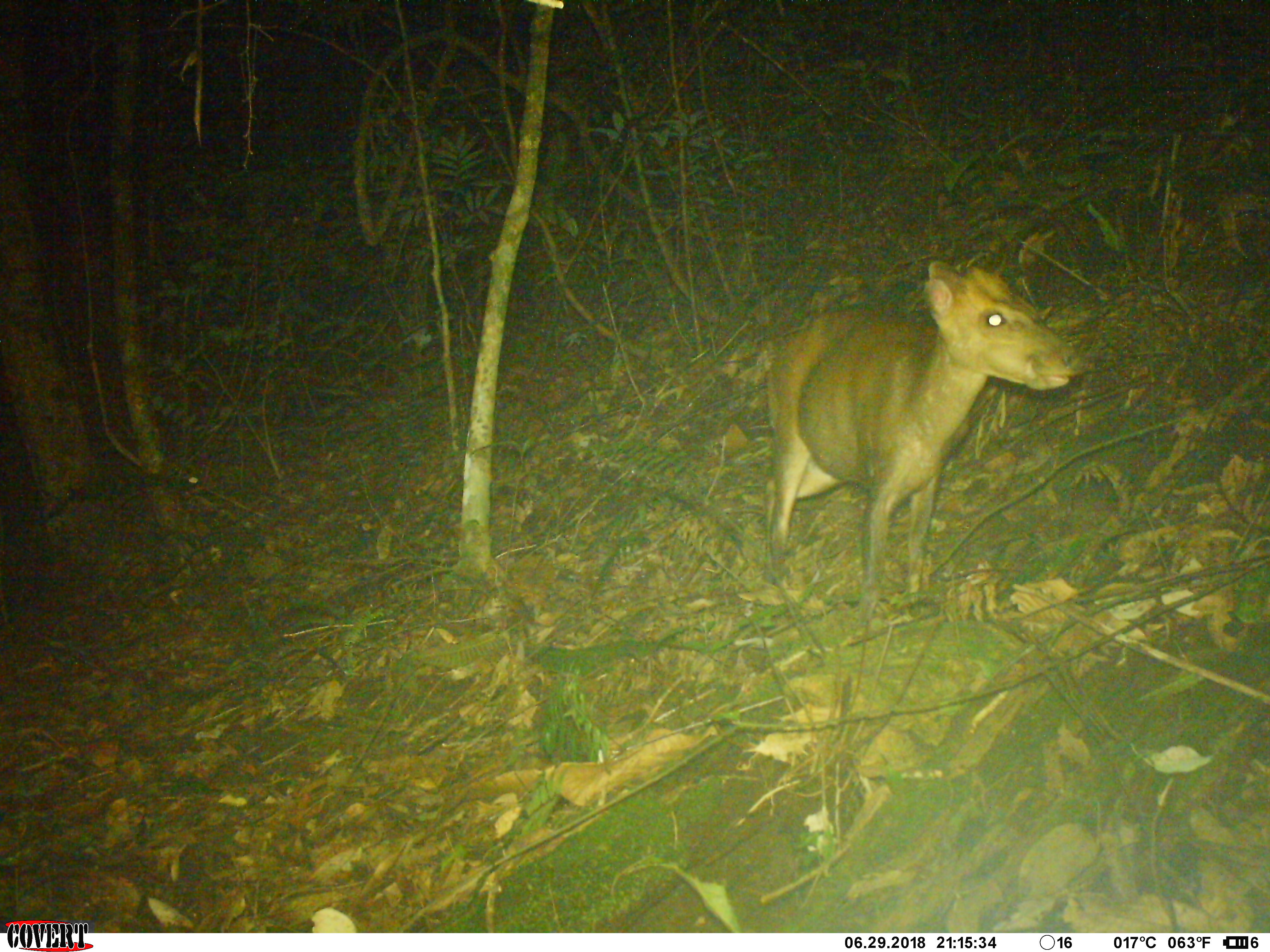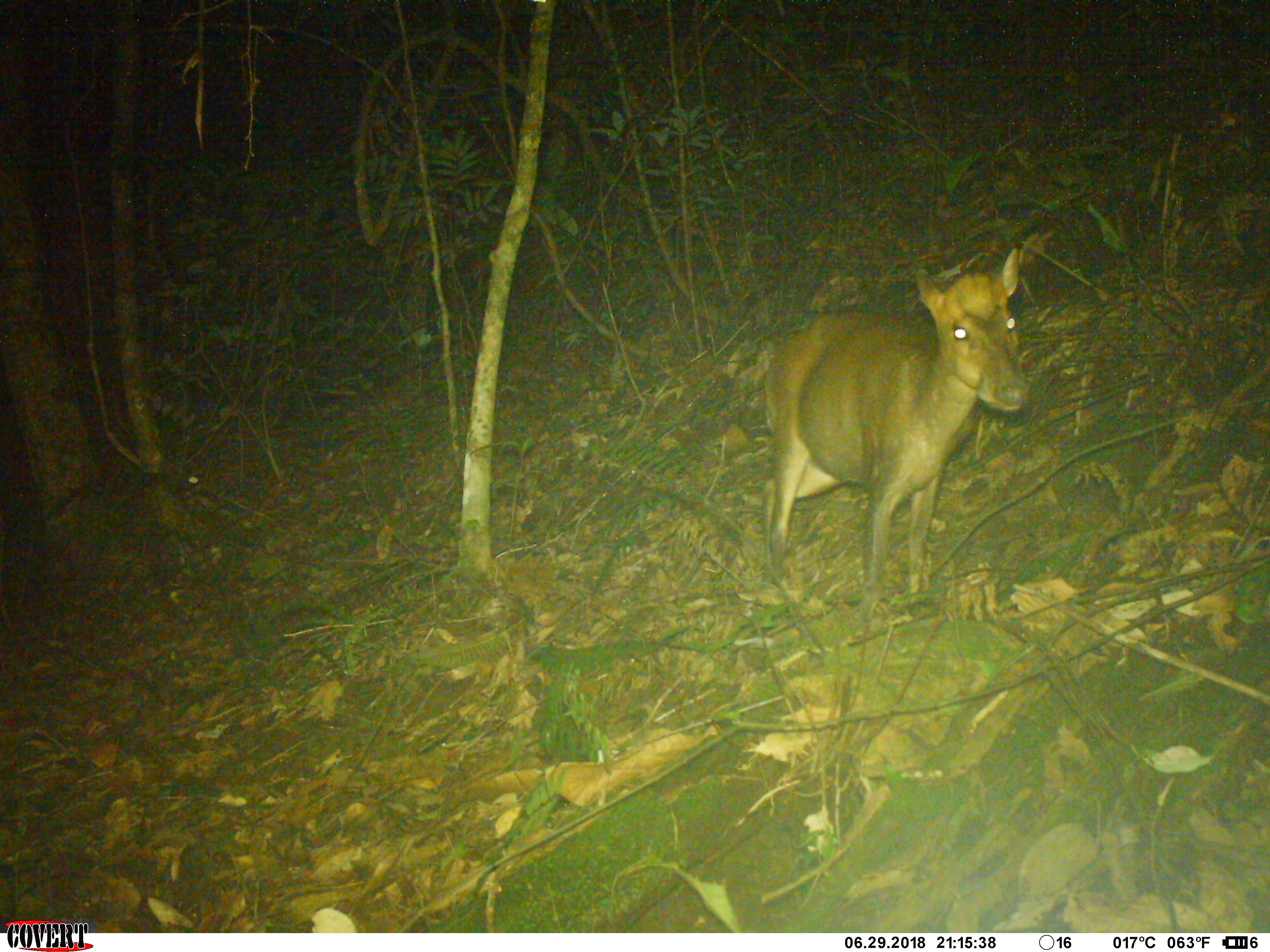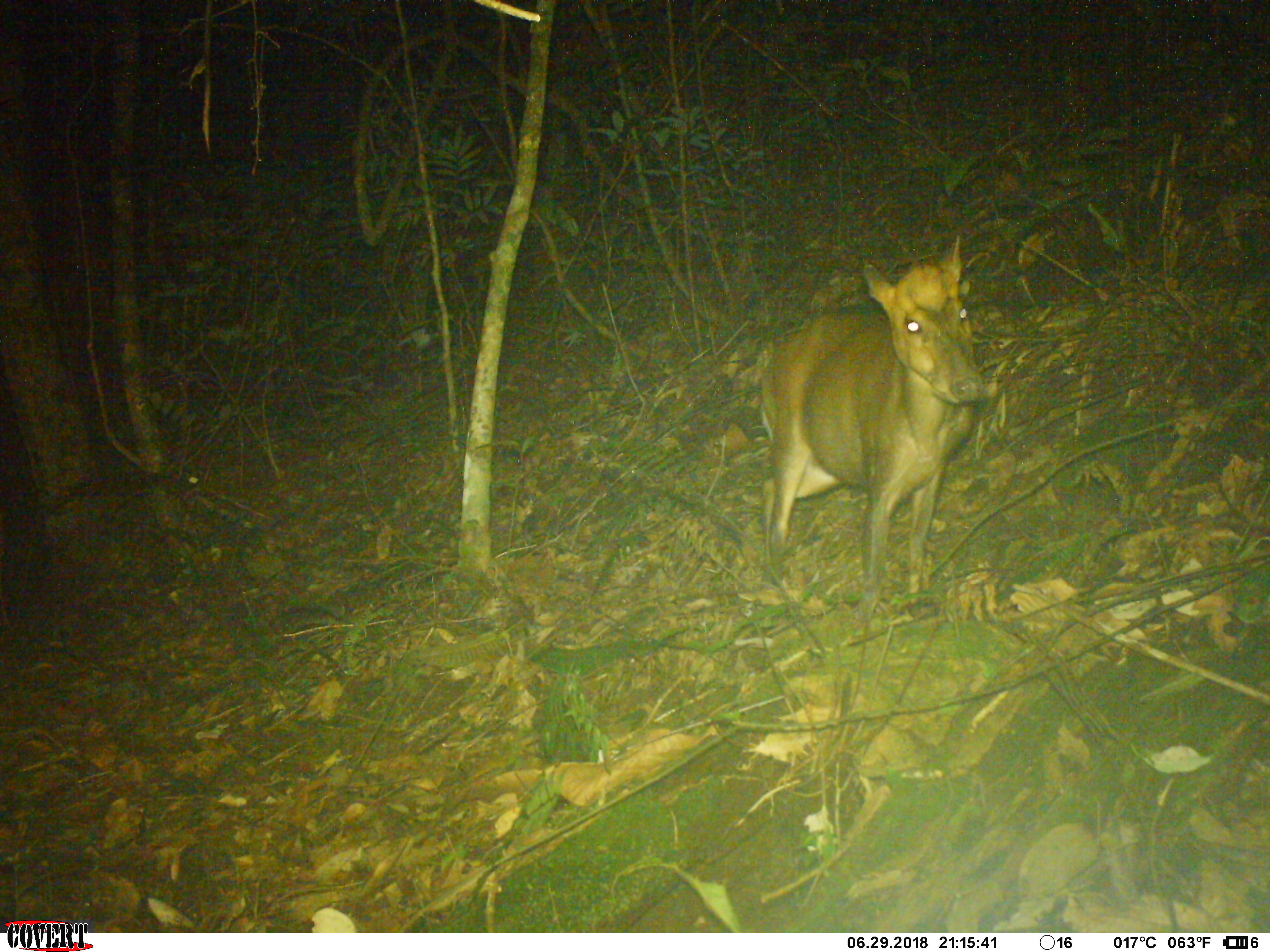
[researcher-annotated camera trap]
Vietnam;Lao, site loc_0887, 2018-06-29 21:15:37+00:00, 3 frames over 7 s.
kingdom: Animalia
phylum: Chordata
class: Mammalia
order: Artiodactyla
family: Cervidae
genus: Muntiacus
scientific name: Muntiacus rooseveltorum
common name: roosevelt's muntjac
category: roosevelts muntjac group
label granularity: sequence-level